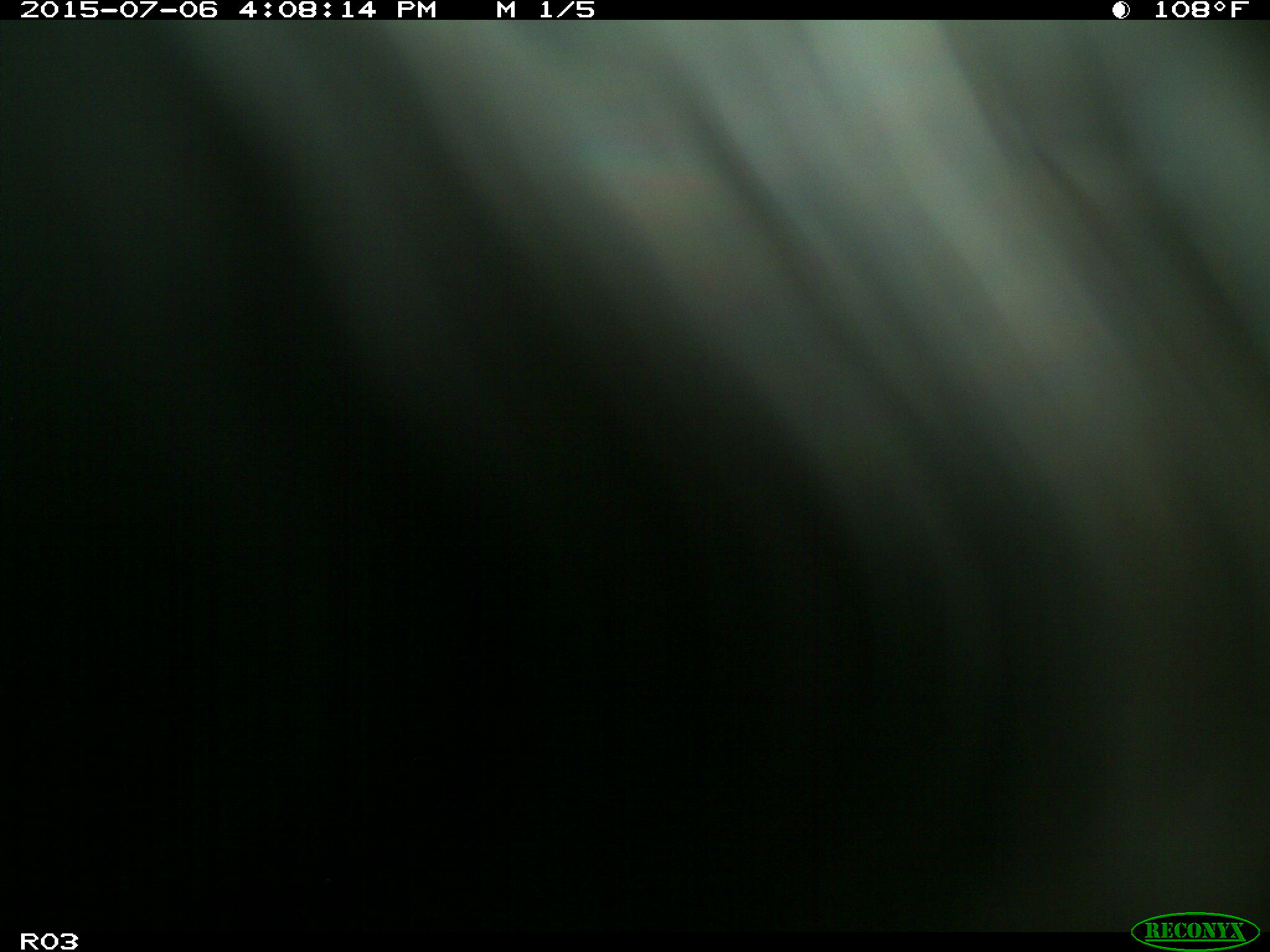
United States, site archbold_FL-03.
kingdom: Animalia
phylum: Chordata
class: Mammalia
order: Artiodactyla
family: Bovidae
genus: Bos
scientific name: Bos taurus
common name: domestic cow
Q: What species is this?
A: Bos taurus (domestic cow).